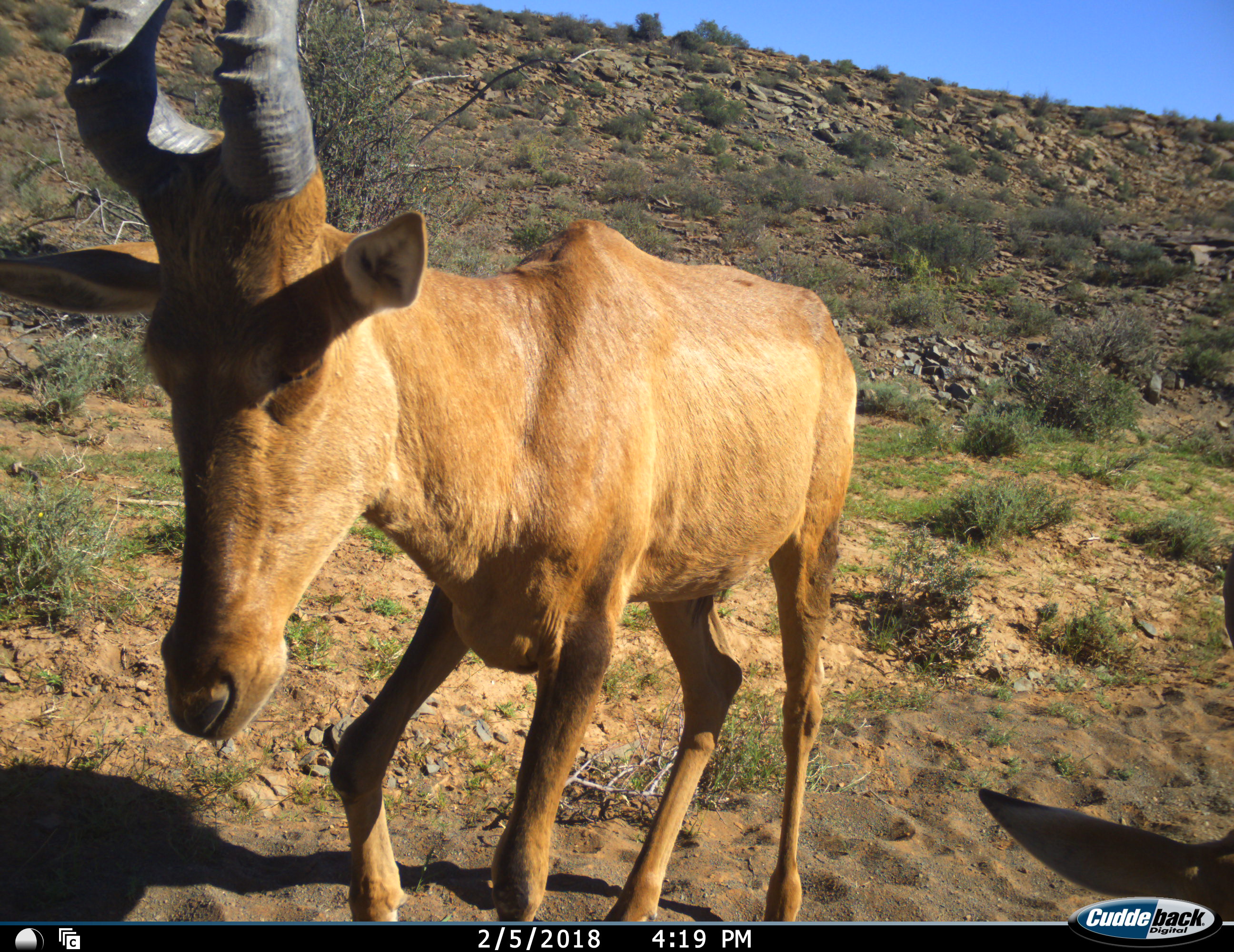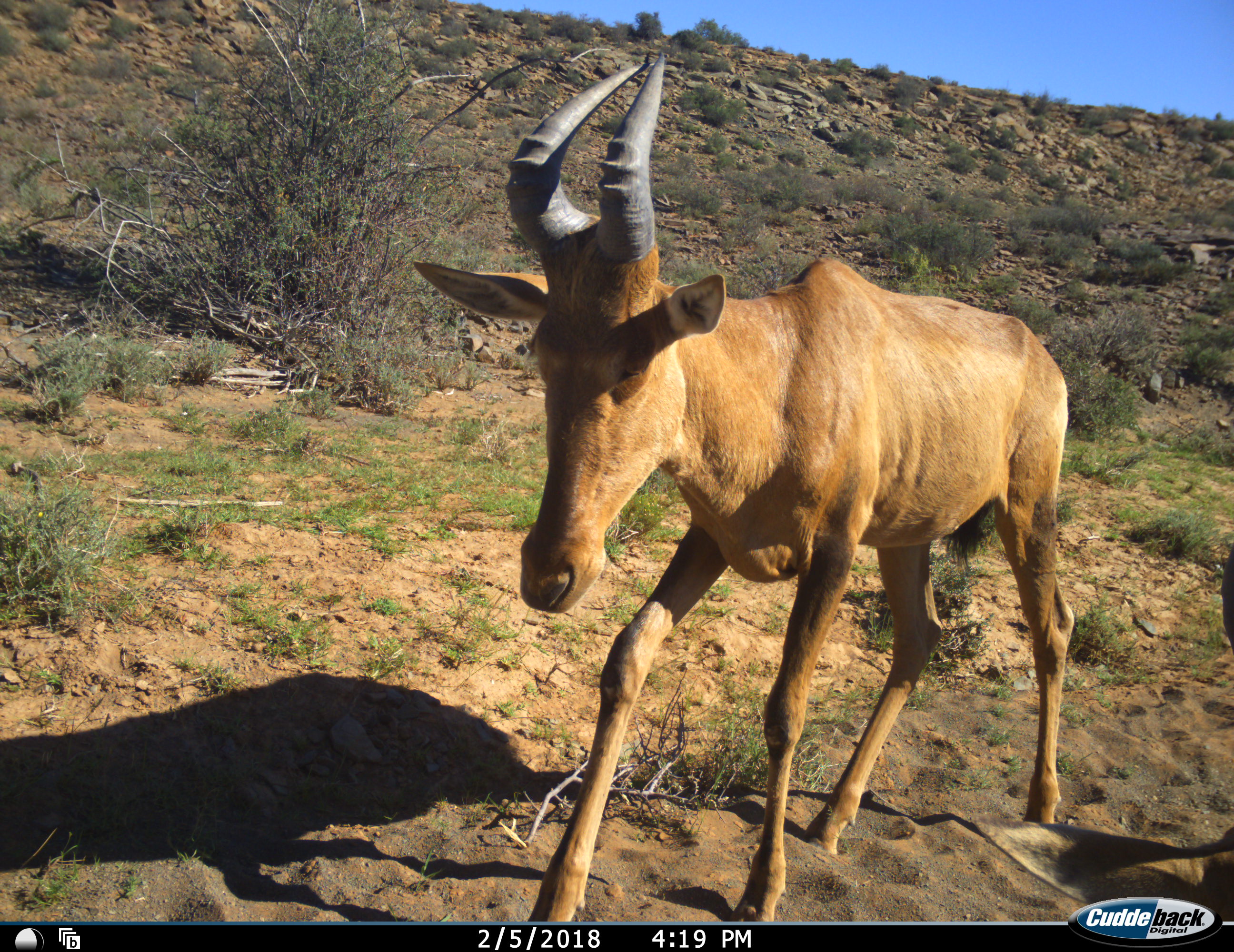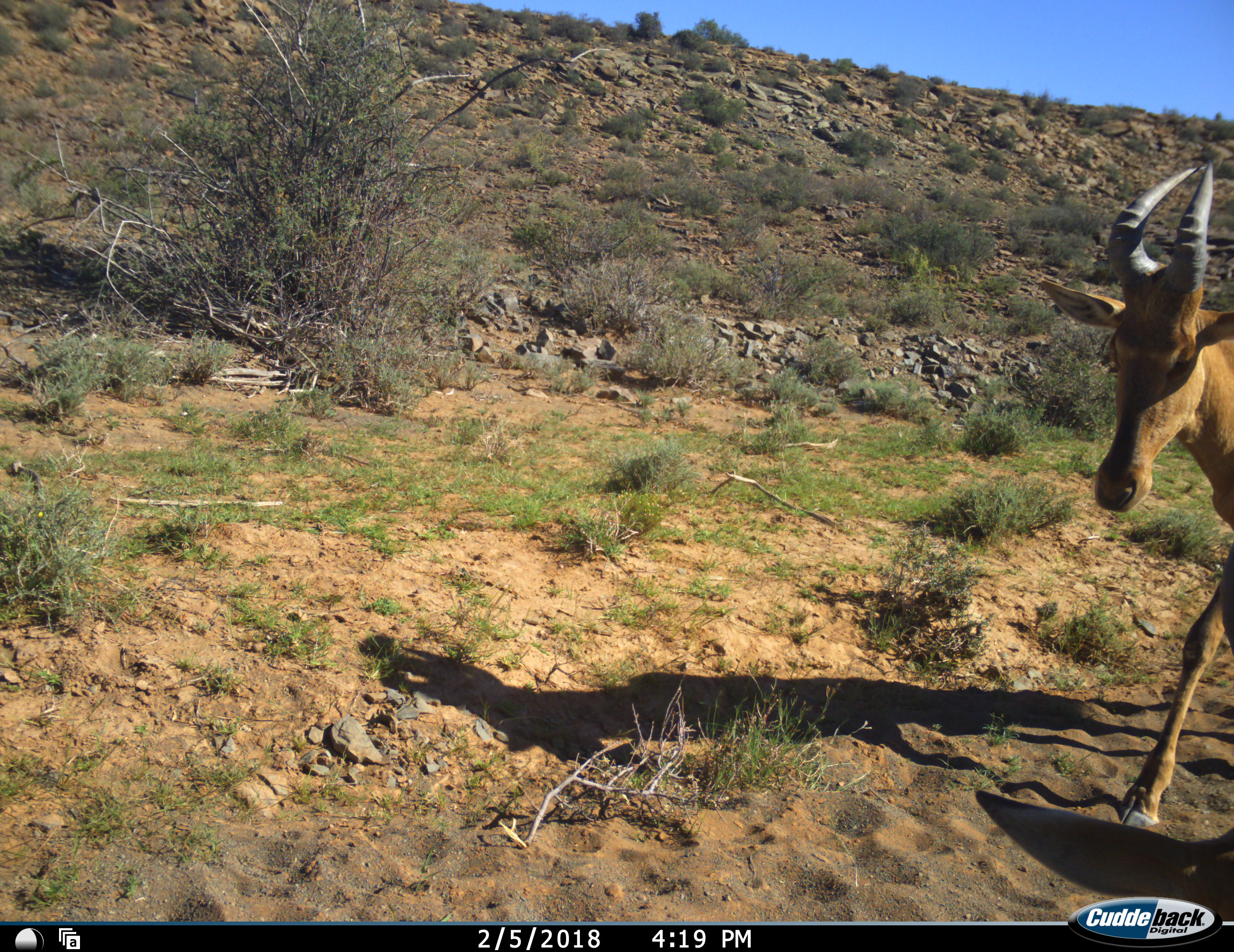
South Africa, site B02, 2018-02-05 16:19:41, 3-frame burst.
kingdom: Animalia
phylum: Chordata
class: Mammalia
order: Artiodactyla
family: Bovidae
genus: Alcelaphus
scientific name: Alcelaphus buselaphus caama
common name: red hartebeest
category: hartebeestred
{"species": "hartebeestred (red hartebeest) (Alcelaphus buselaphus caama)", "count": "1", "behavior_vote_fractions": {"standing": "0%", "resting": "10%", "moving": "100%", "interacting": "0%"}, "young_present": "10%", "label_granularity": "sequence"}